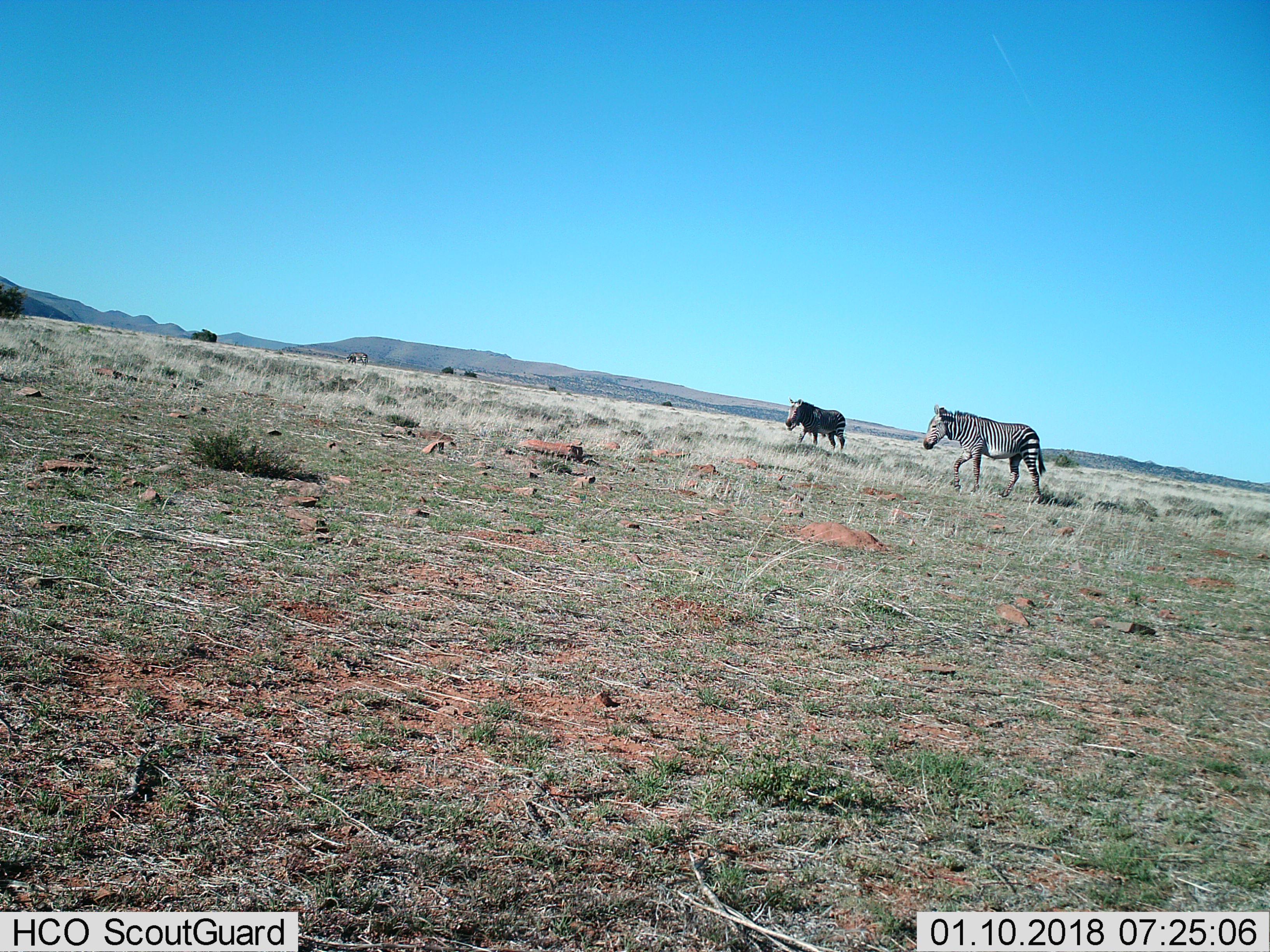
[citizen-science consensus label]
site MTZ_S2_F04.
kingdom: Animalia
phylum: Chordata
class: Mammalia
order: Perissodactyla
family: Equidae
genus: Equus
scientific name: Equus zebra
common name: mountain zebra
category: zebramountain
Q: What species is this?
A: Zebramountain (mountain zebra) (Equus zebra).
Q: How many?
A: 3.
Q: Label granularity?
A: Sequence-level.